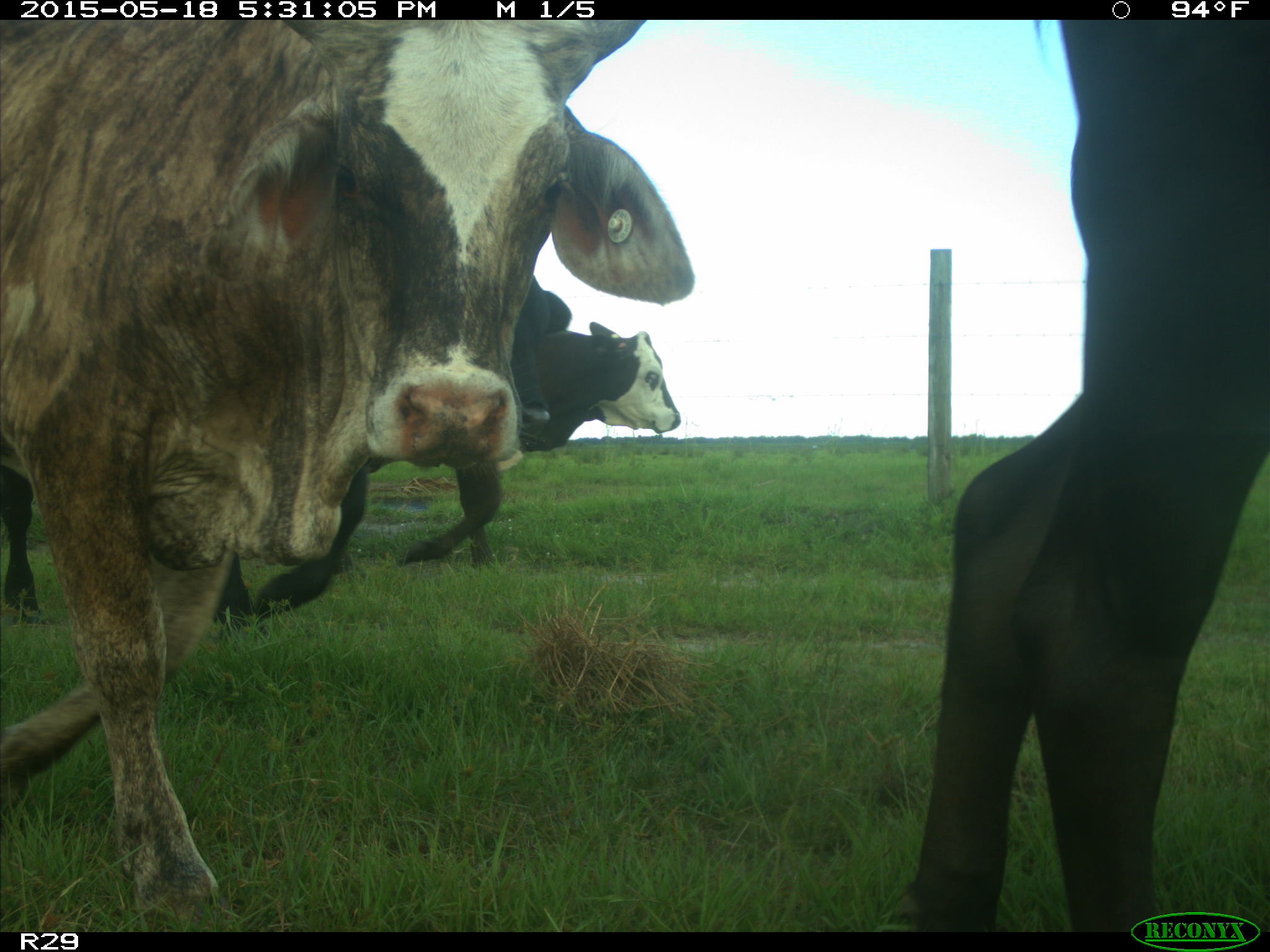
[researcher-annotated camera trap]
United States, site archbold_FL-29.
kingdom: Animalia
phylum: Chordata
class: Mammalia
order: Artiodactyla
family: Bovidae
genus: Bos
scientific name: Bos taurus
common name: domestic cow